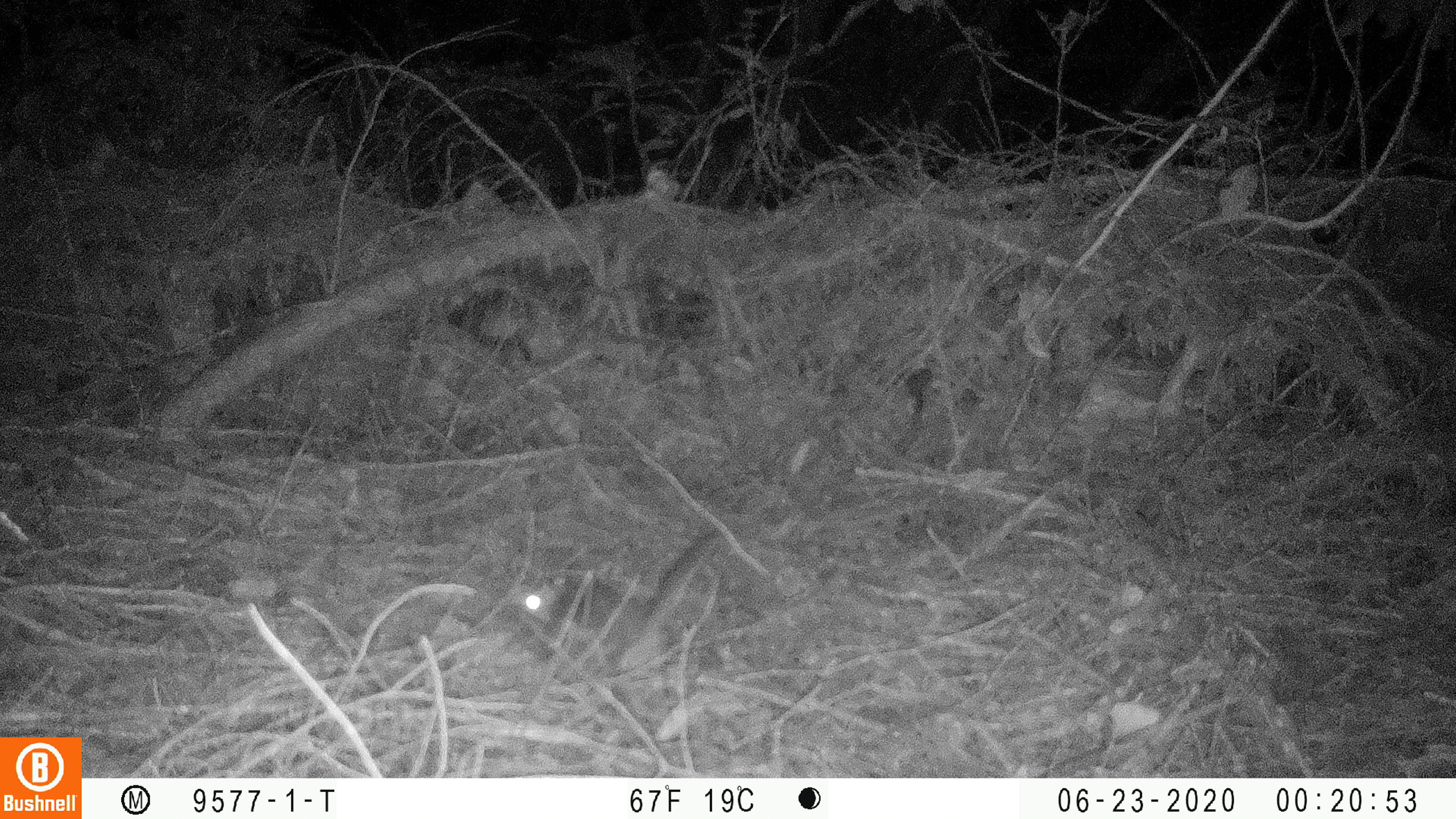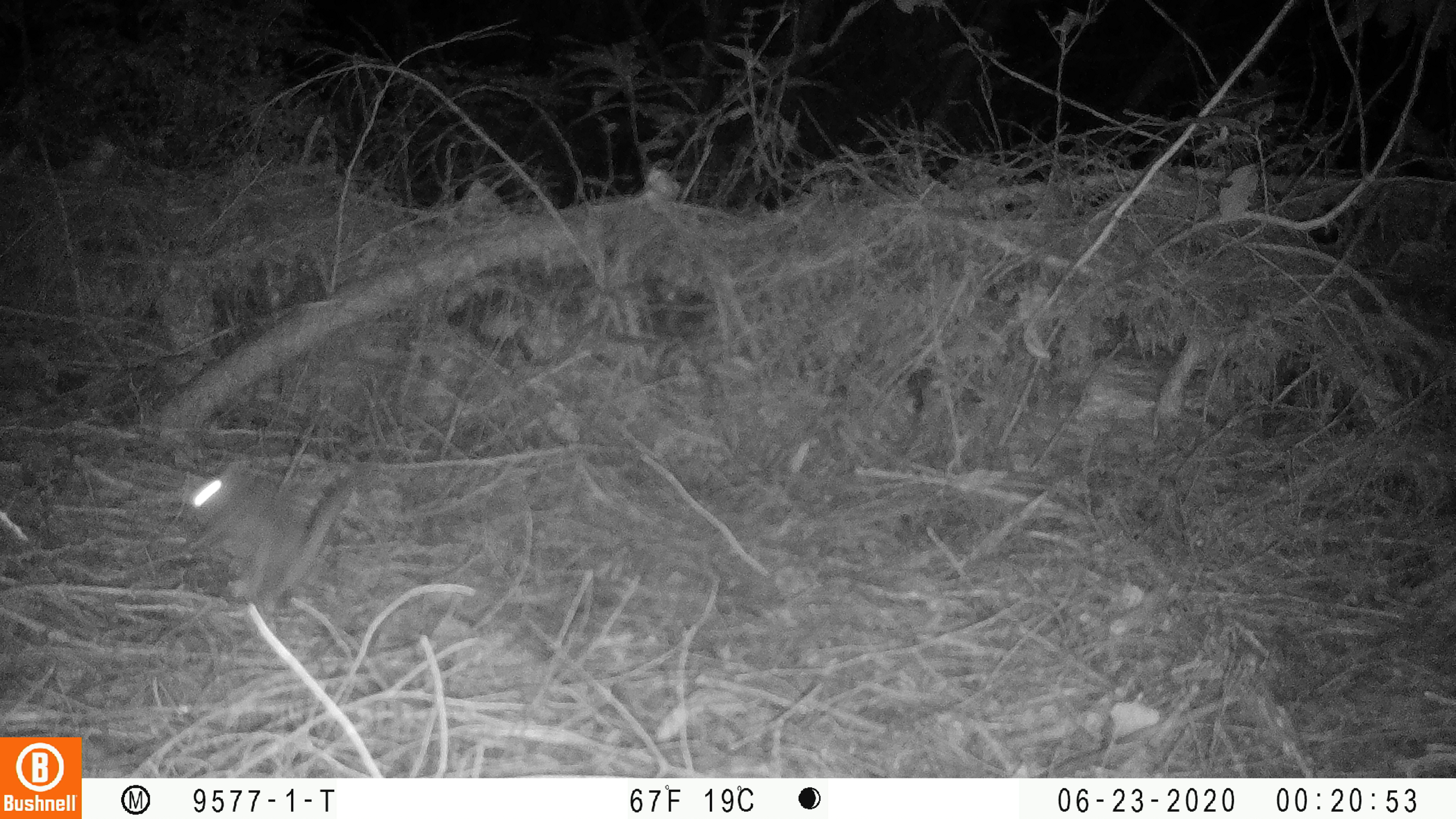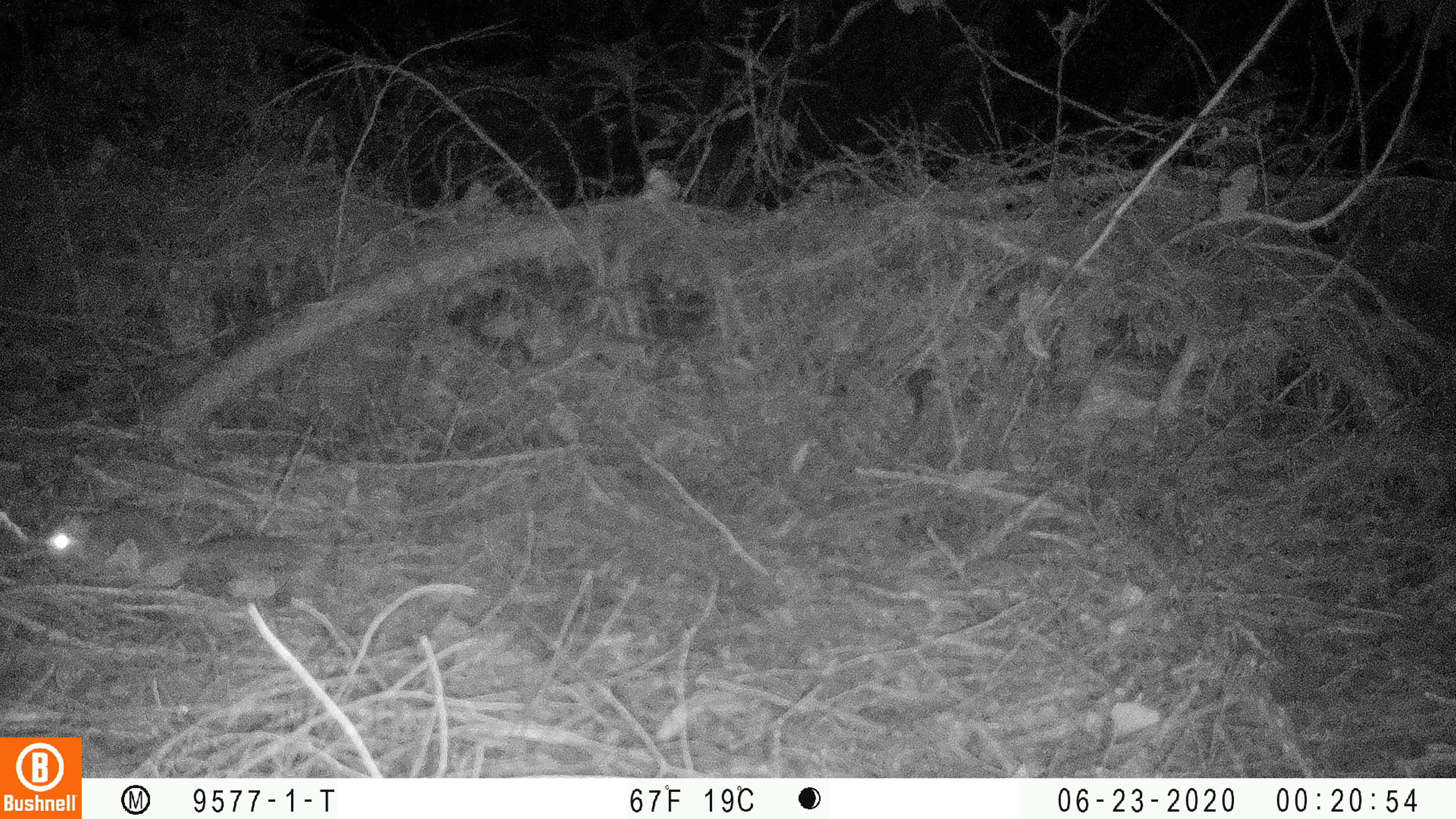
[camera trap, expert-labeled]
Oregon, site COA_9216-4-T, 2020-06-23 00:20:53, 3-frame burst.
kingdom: Animalia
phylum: Chordata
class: Mammalia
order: Rodentia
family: Sciuridae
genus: Glaucomys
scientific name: Glaucomys oregonensis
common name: humboldt's flying squirrel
Humboldt's flying squirrel (Glaucomys oregonensis).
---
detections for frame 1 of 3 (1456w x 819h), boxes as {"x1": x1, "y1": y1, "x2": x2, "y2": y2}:
humboldt's flying squirrel: {"x1": 502, "y1": 522, "x2": 730, "y2": 682}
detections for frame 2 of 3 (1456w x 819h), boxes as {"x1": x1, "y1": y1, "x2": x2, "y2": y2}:
humboldt's flying squirrel: {"x1": 178, "y1": 454, "x2": 372, "y2": 619}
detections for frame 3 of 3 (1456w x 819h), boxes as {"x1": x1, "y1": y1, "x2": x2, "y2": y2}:
humboldt's flying squirrel: {"x1": 24, "y1": 493, "x2": 303, "y2": 595}